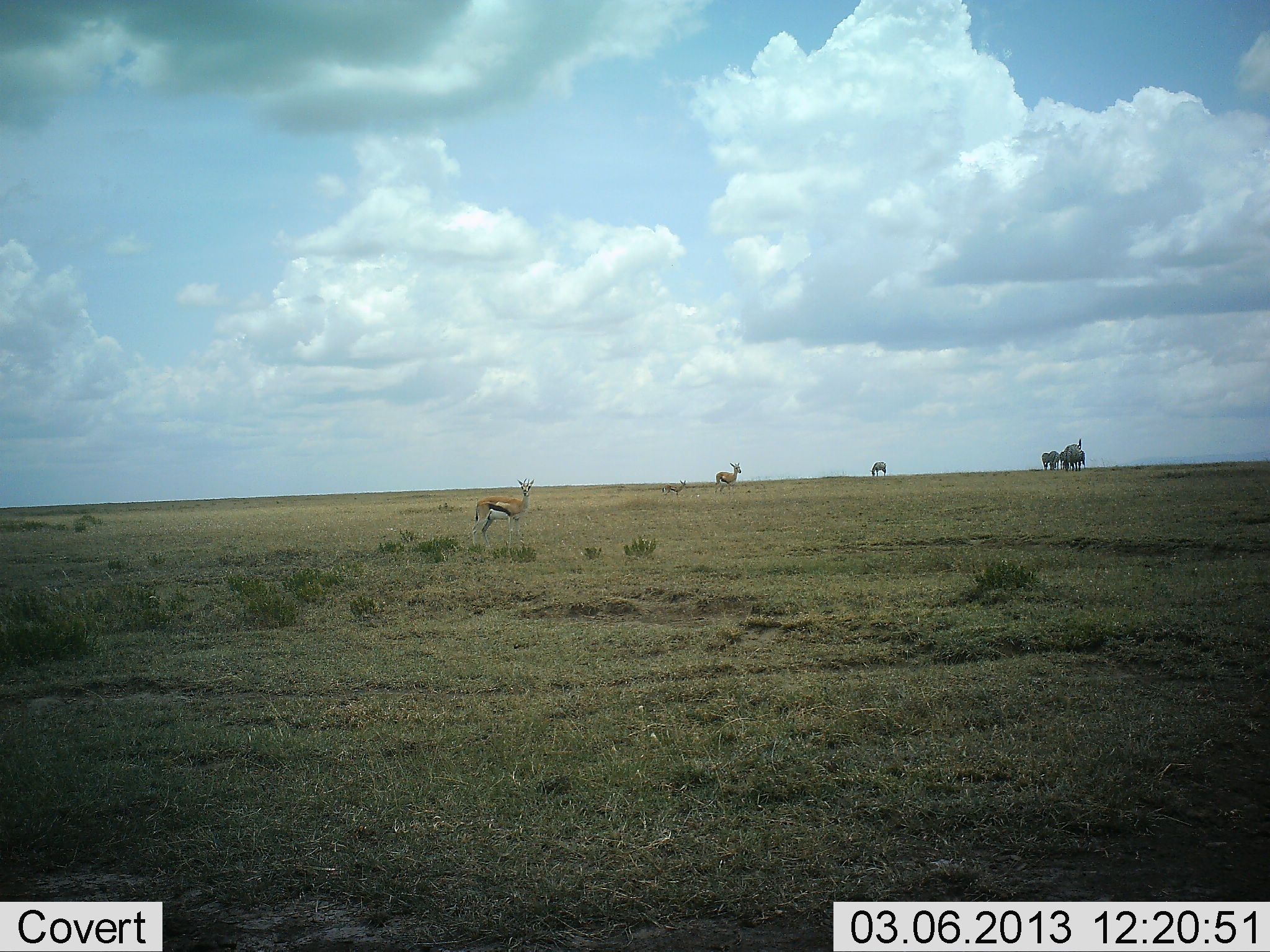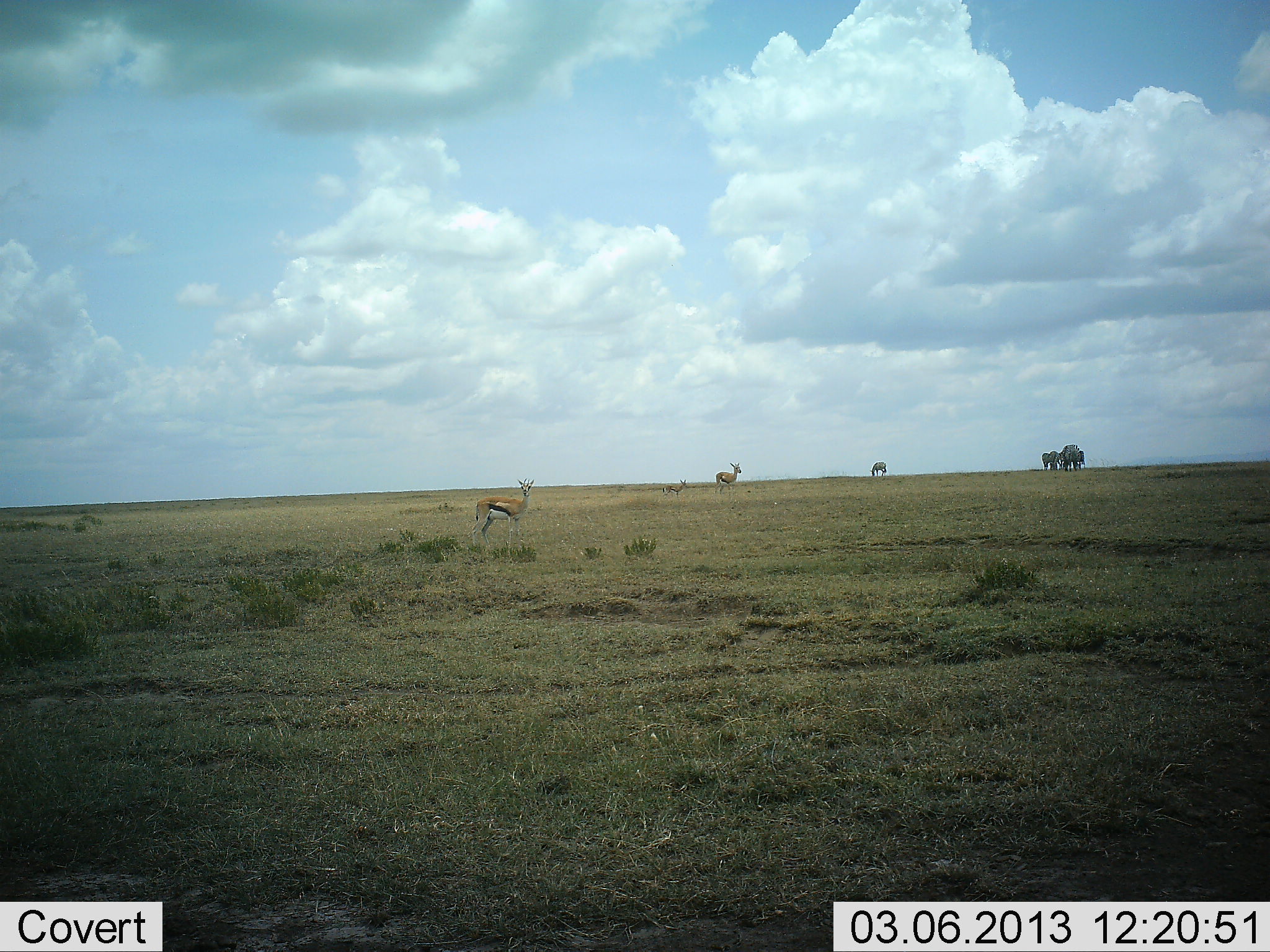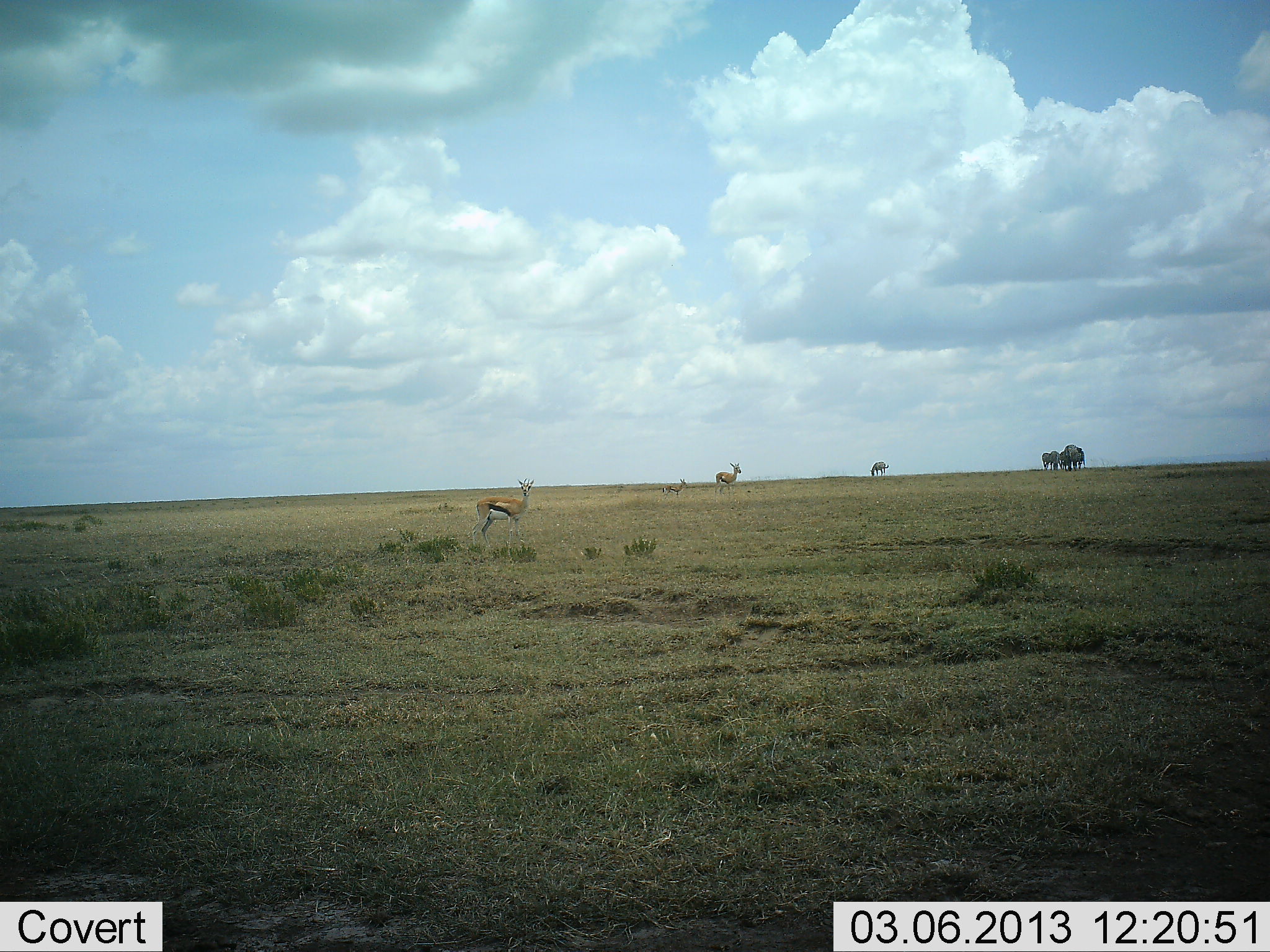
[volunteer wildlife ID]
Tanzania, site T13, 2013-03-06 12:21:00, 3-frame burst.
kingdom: Animalia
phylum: Chordata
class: Mammalia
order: Proboscidea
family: Elephantidae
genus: Loxodonta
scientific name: Loxodonta africana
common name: african bush elephant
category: elephant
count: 2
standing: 70%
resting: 0%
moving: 20%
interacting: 20%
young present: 10%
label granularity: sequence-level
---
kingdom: Animalia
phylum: Chordata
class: Mammalia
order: Artiodactyla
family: Bovidae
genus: Eudorcas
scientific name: Eudorcas thomsonii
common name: thomson's gazelle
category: gazellethomsons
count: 3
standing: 96%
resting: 6%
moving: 6%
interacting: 2%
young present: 15%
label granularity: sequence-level